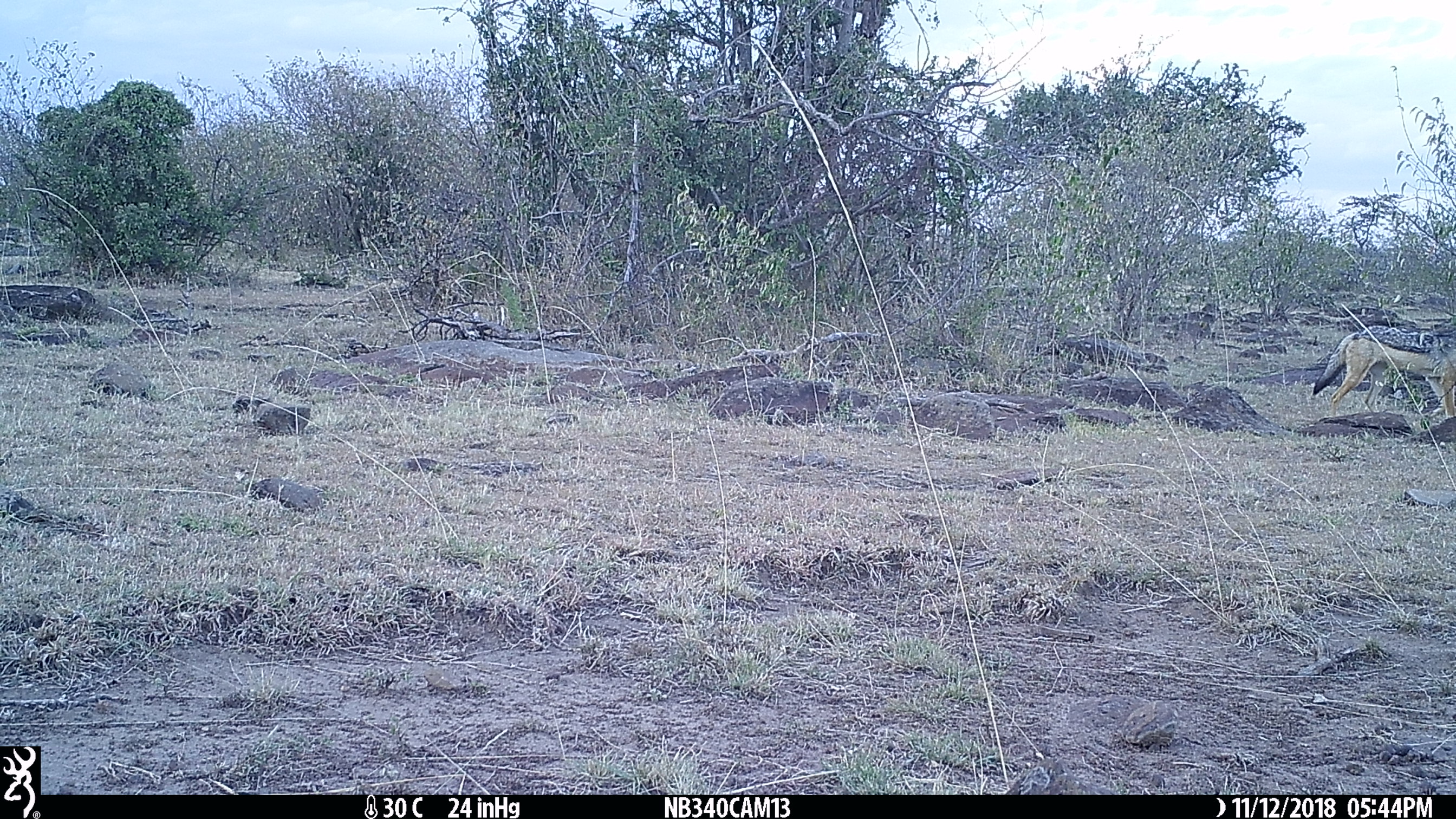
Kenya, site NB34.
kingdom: Animalia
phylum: Chordata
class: Mammalia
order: Carnivora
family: Canidae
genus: Lupulella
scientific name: Lupulella mesomelas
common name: black-backed jackal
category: jackal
Jackal (black-backed jackal) (Lupulella mesomelas).